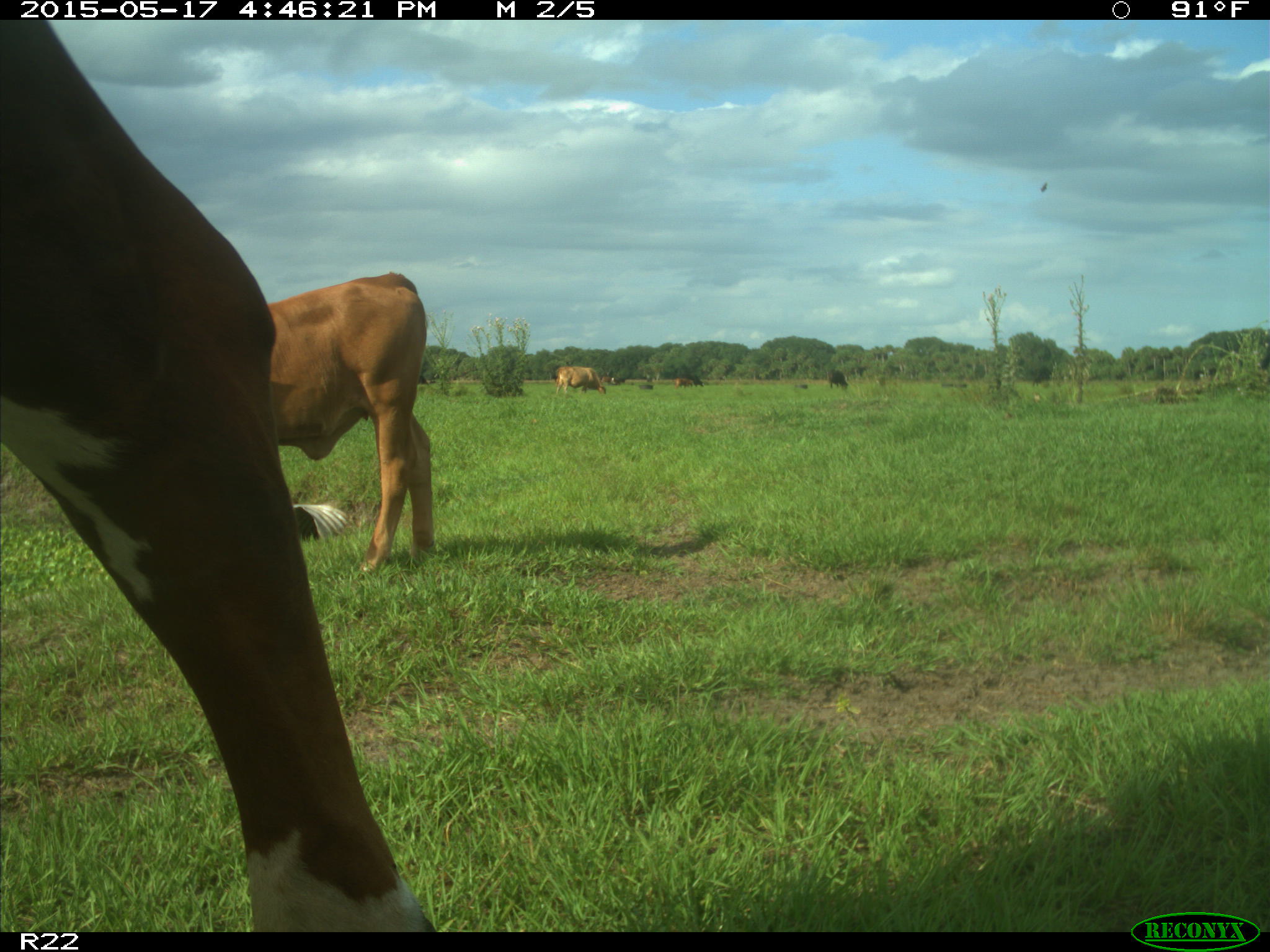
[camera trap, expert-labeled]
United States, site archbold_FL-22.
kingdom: Animalia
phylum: Chordata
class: Mammalia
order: Artiodactyla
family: Bovidae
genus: Bos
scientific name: Bos taurus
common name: domestic cow